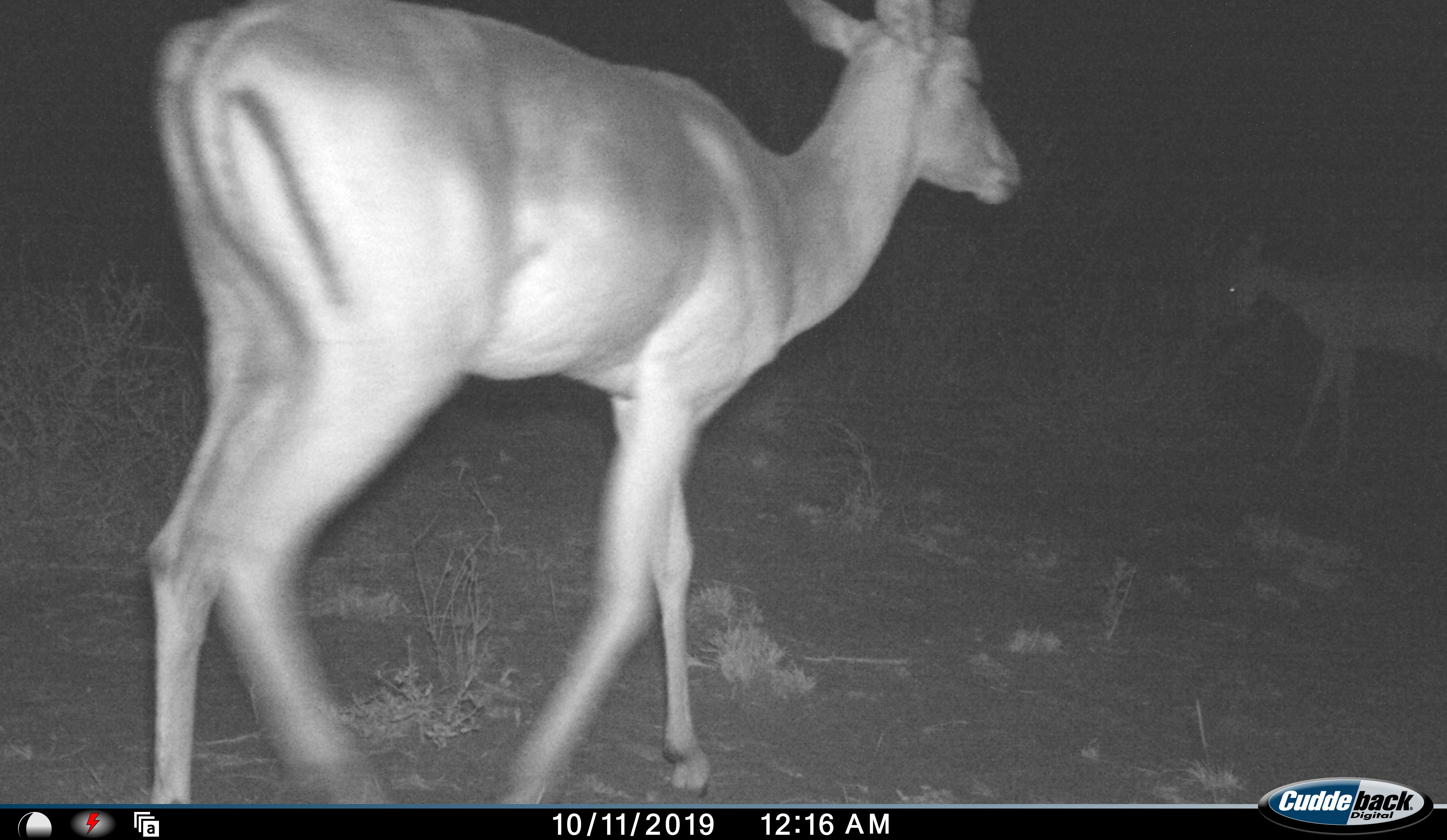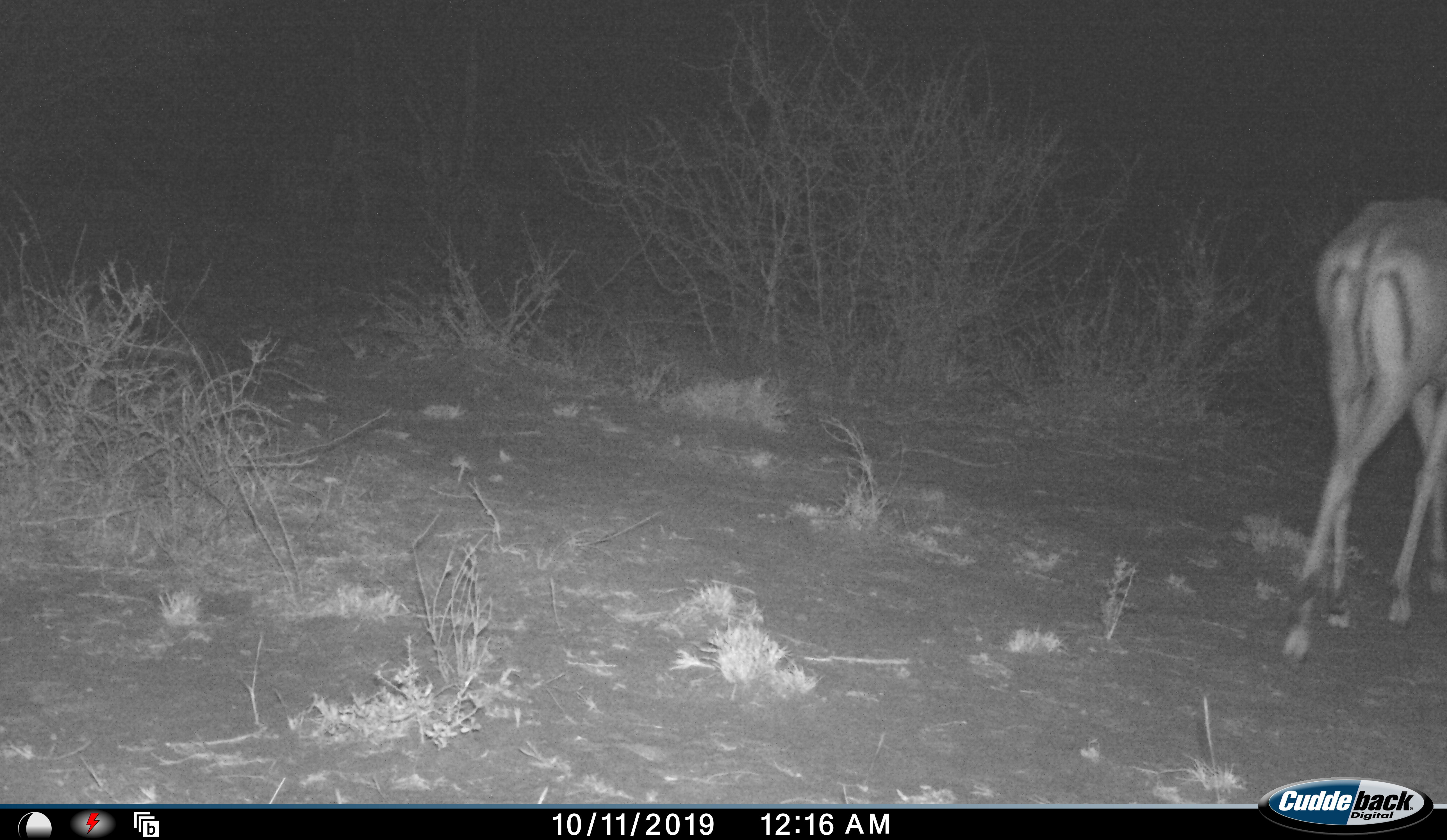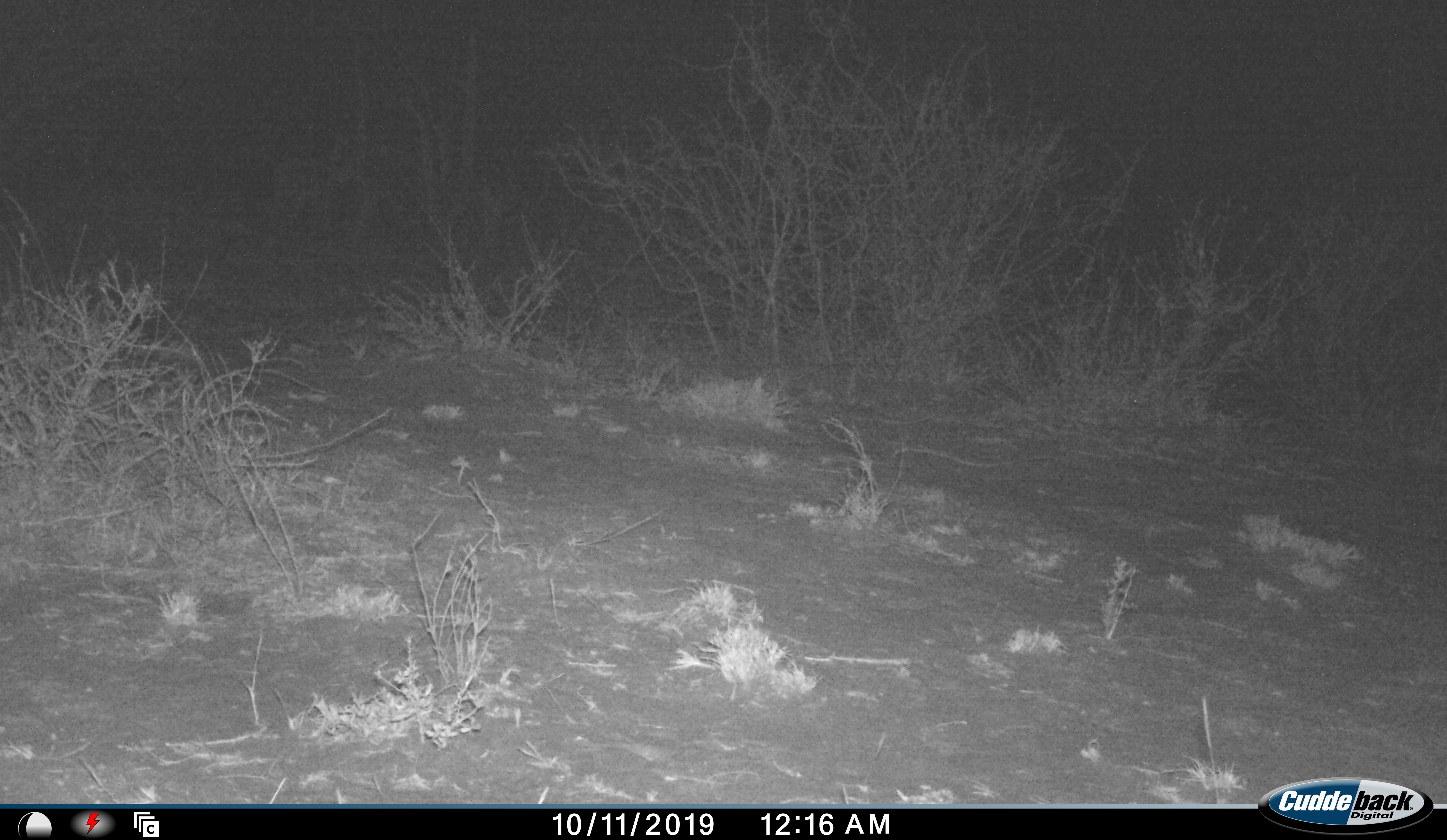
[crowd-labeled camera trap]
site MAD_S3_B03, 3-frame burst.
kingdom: Animalia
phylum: Chordata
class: Mammalia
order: Artiodactyla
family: Bovidae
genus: Aepyceros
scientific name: Aepyceros melampus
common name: impala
Impala (Aepyceros melampus), count 2. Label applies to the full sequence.